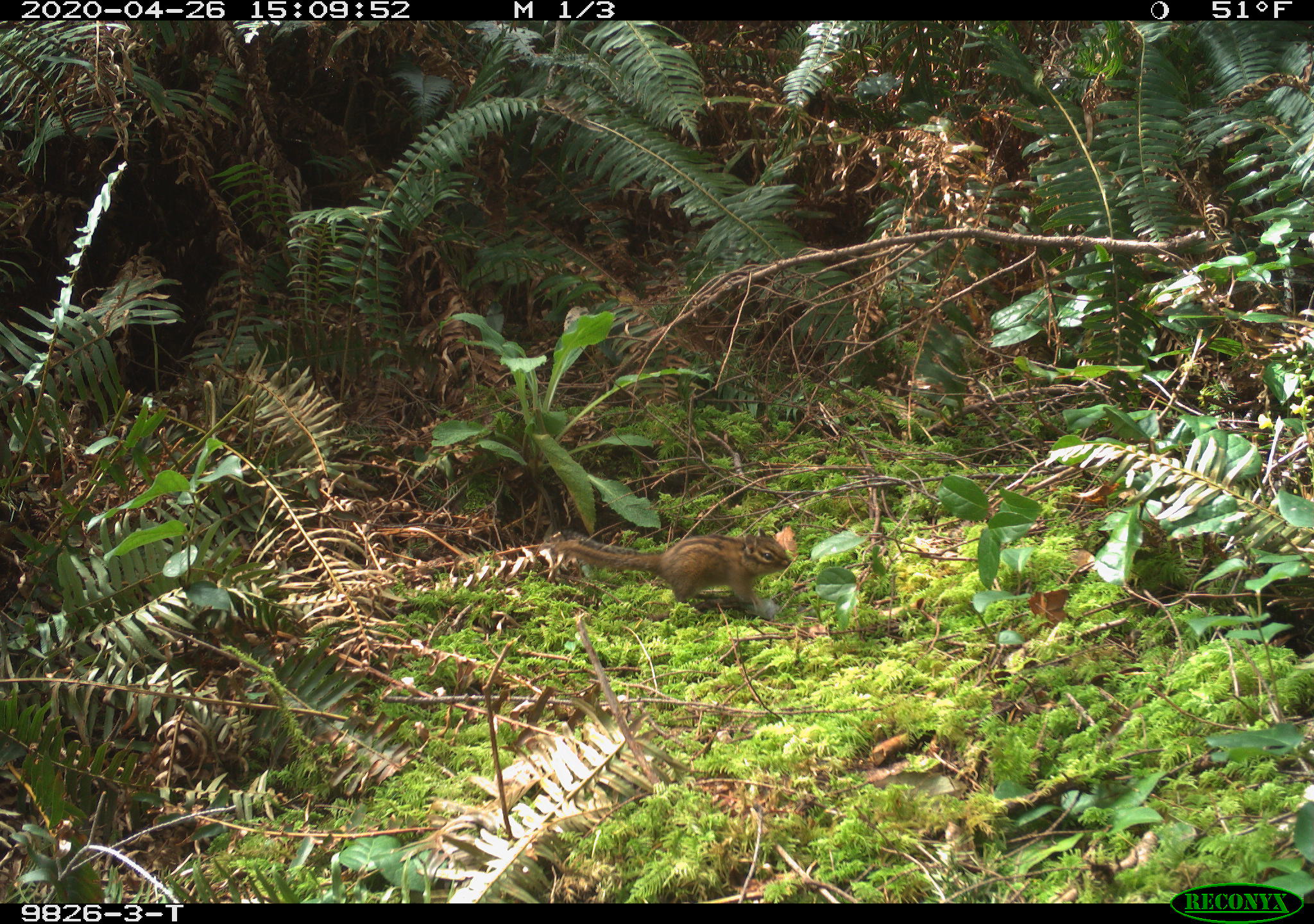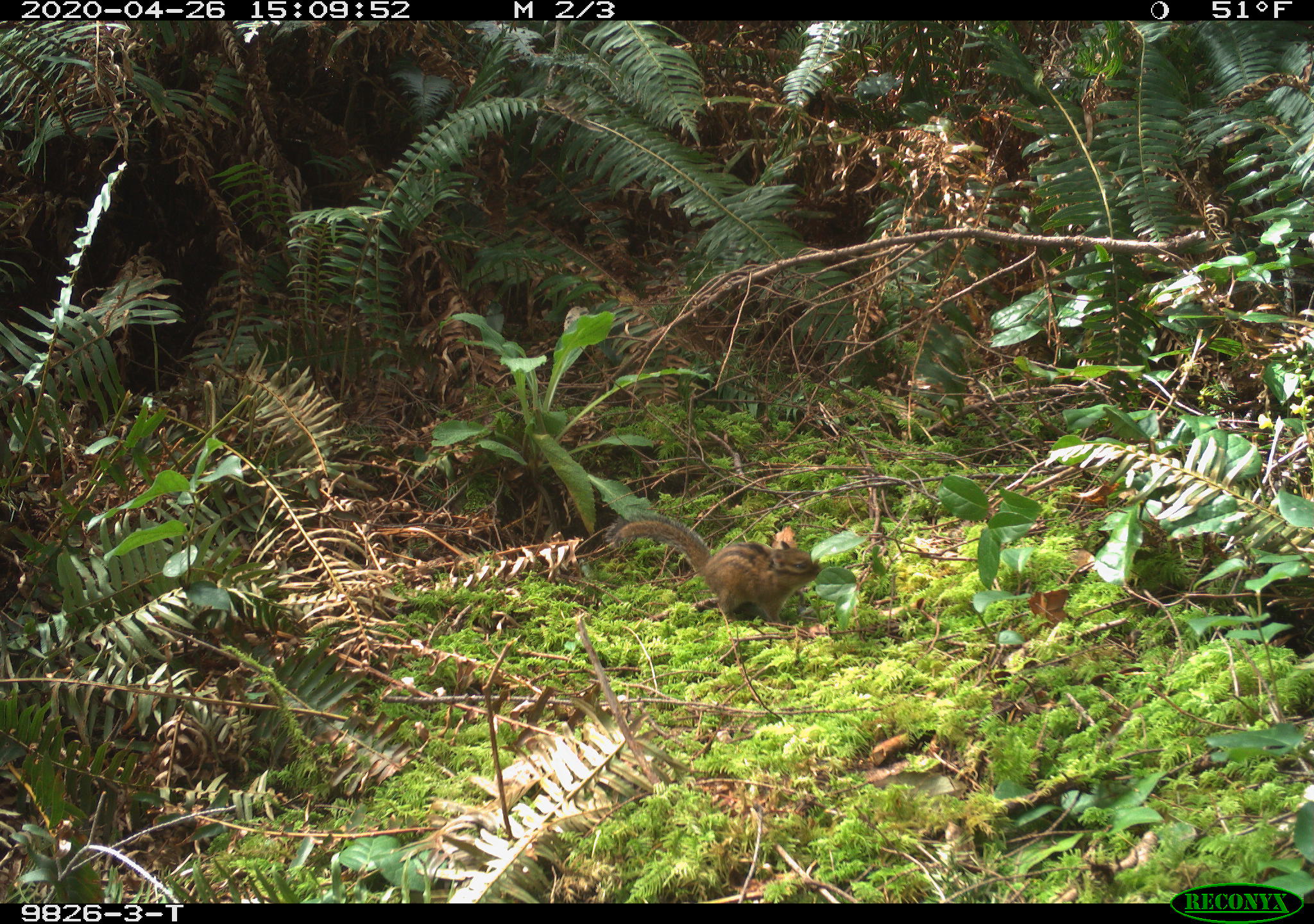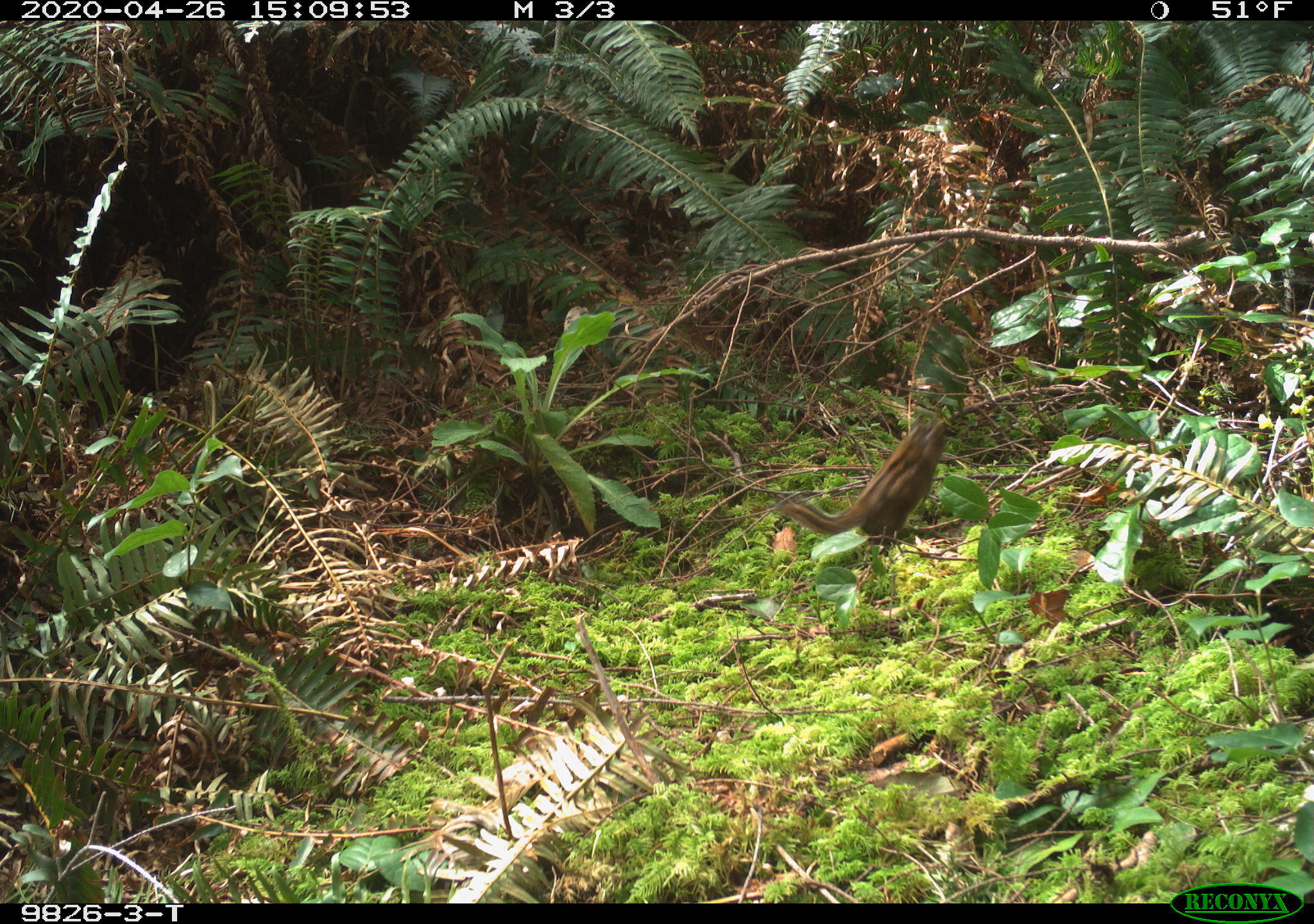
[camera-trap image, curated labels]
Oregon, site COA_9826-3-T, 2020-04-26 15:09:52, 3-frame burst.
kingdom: Animalia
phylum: Chordata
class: Mammalia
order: Rodentia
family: Sciuridae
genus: Neotamias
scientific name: Neotamias townsendii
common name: townsend's chipmunk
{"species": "townsend's chipmunk (Neotamias townsendii)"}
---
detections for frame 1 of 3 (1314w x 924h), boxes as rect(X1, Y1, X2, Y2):
townsend's chipmunk: rect(545, 521, 794, 613)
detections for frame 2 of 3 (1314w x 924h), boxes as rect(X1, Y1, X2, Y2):
townsend's chipmunk: rect(602, 504, 825, 627)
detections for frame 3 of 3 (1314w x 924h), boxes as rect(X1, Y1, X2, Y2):
townsend's chipmunk: rect(772, 413, 949, 547)